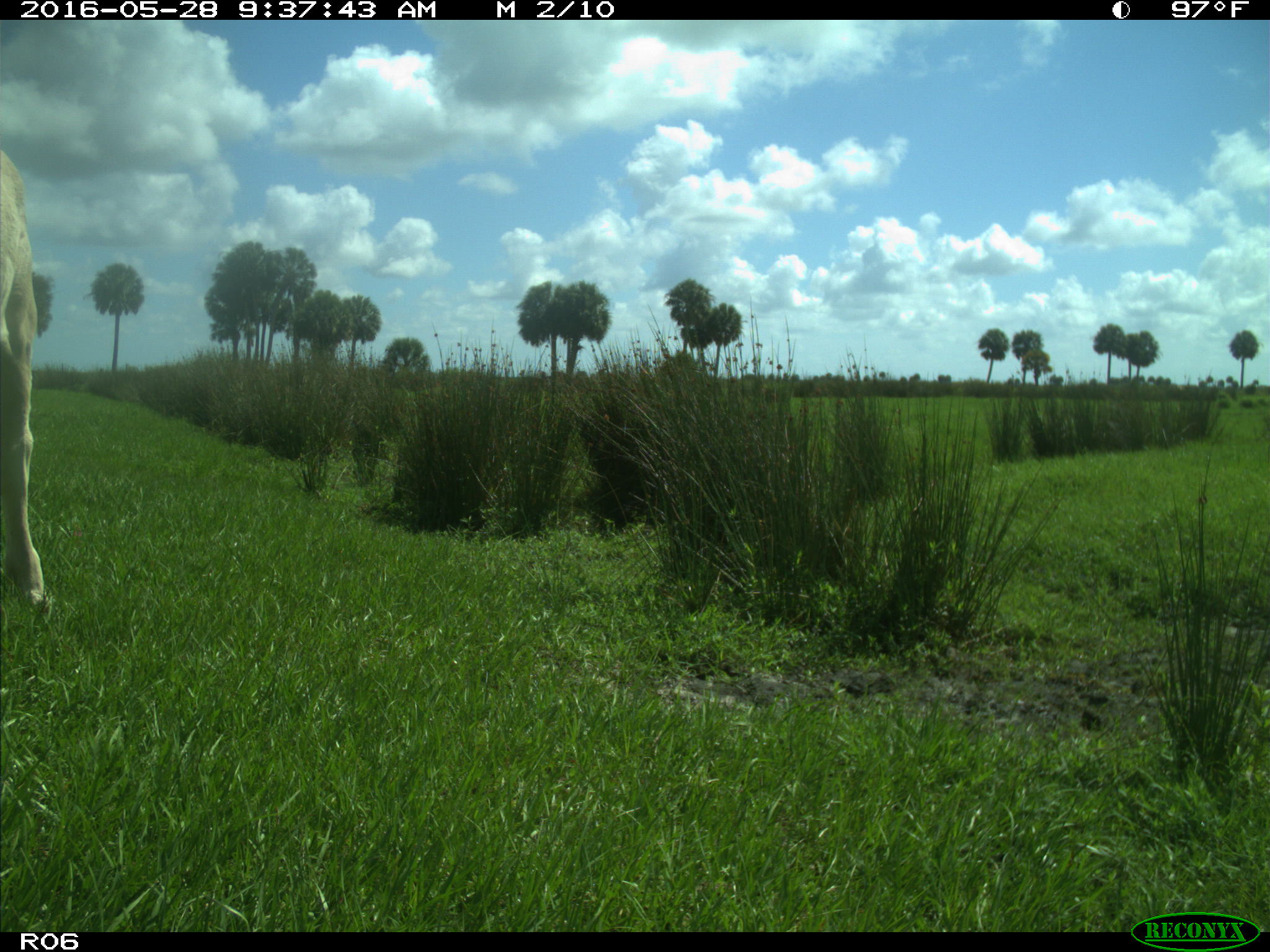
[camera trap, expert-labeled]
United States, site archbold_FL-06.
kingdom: Animalia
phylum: Chordata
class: Mammalia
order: Artiodactyla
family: Bovidae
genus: Bos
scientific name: Bos taurus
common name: domestic cow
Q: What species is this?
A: Bos taurus (domestic cow).